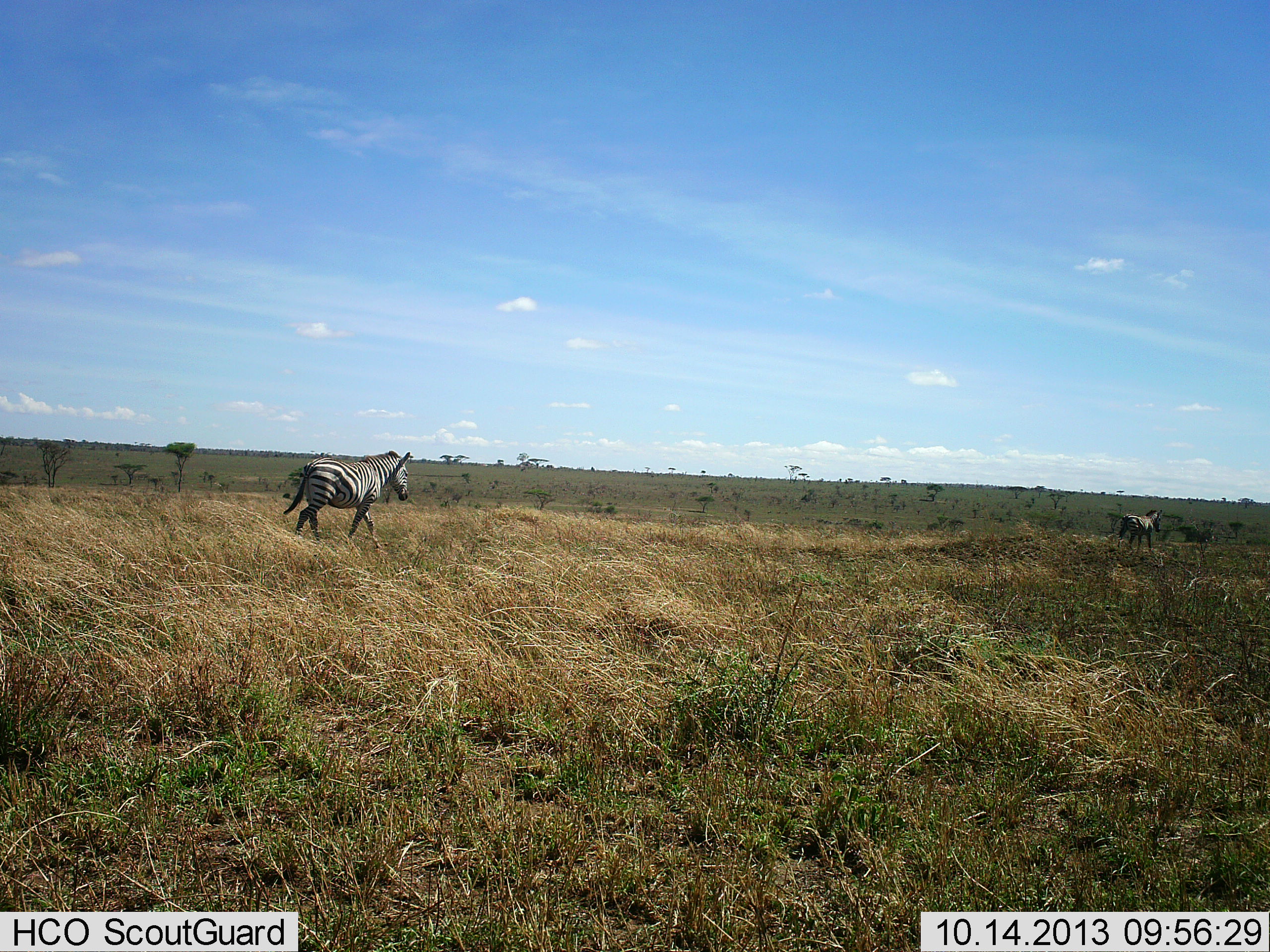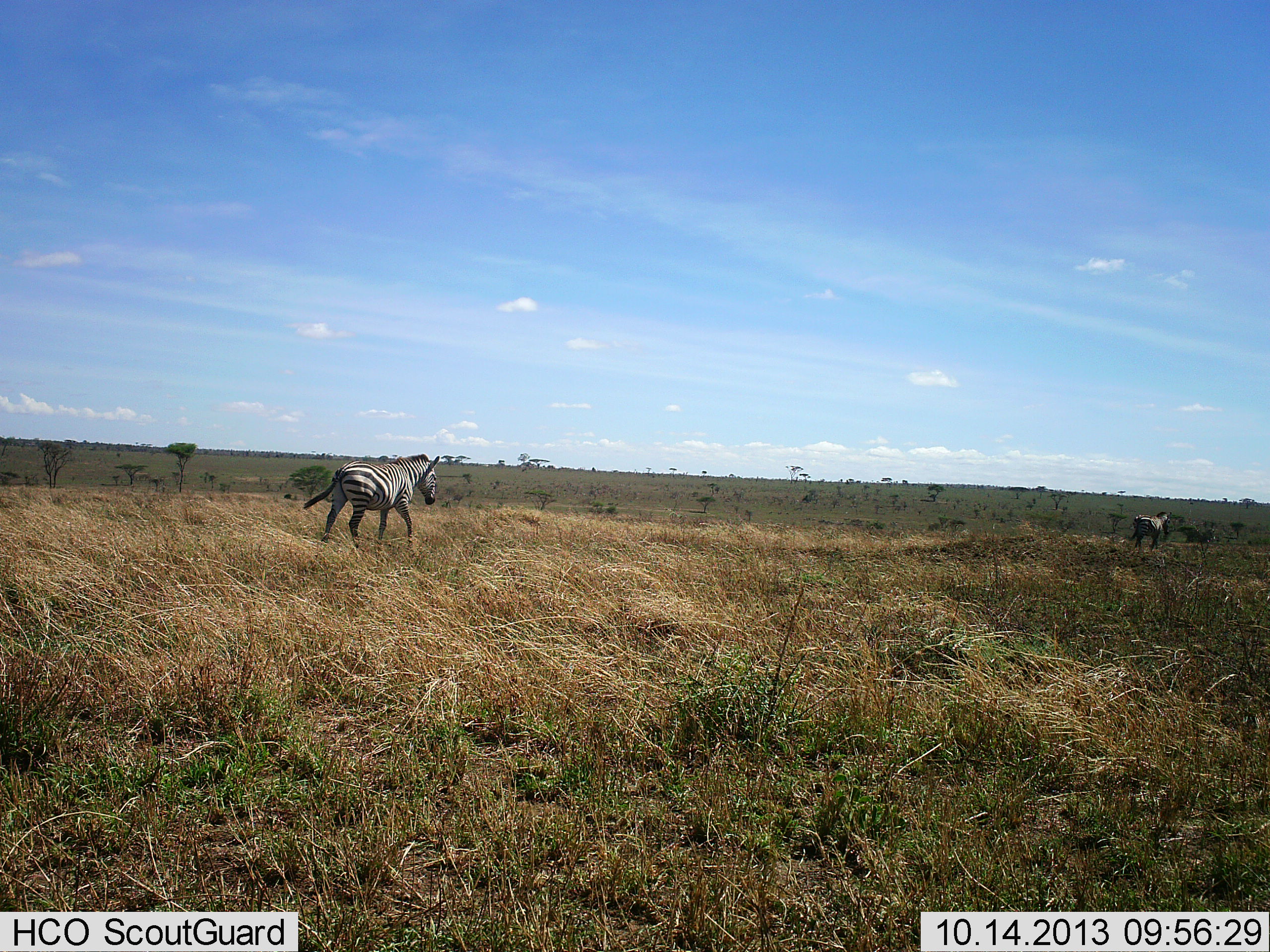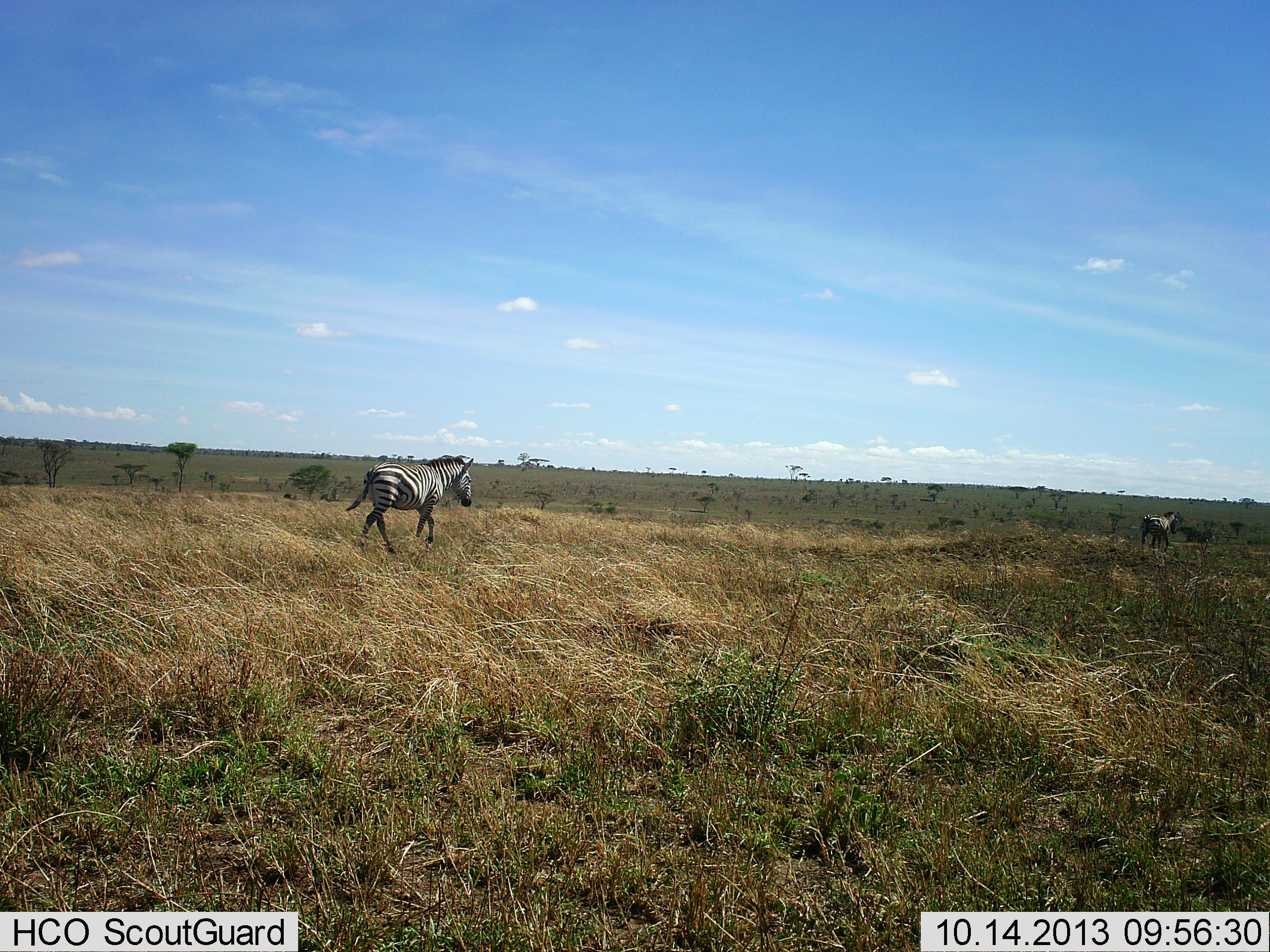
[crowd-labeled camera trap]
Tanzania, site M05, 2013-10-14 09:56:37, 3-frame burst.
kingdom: Animalia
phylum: Chordata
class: Mammalia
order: Perissodactyla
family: Equidae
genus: Equus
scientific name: Equus quagga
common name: plains zebra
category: zebra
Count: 2.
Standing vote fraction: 10%.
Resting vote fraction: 0%.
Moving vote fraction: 90%.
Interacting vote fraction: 0%.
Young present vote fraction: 0%.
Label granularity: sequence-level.